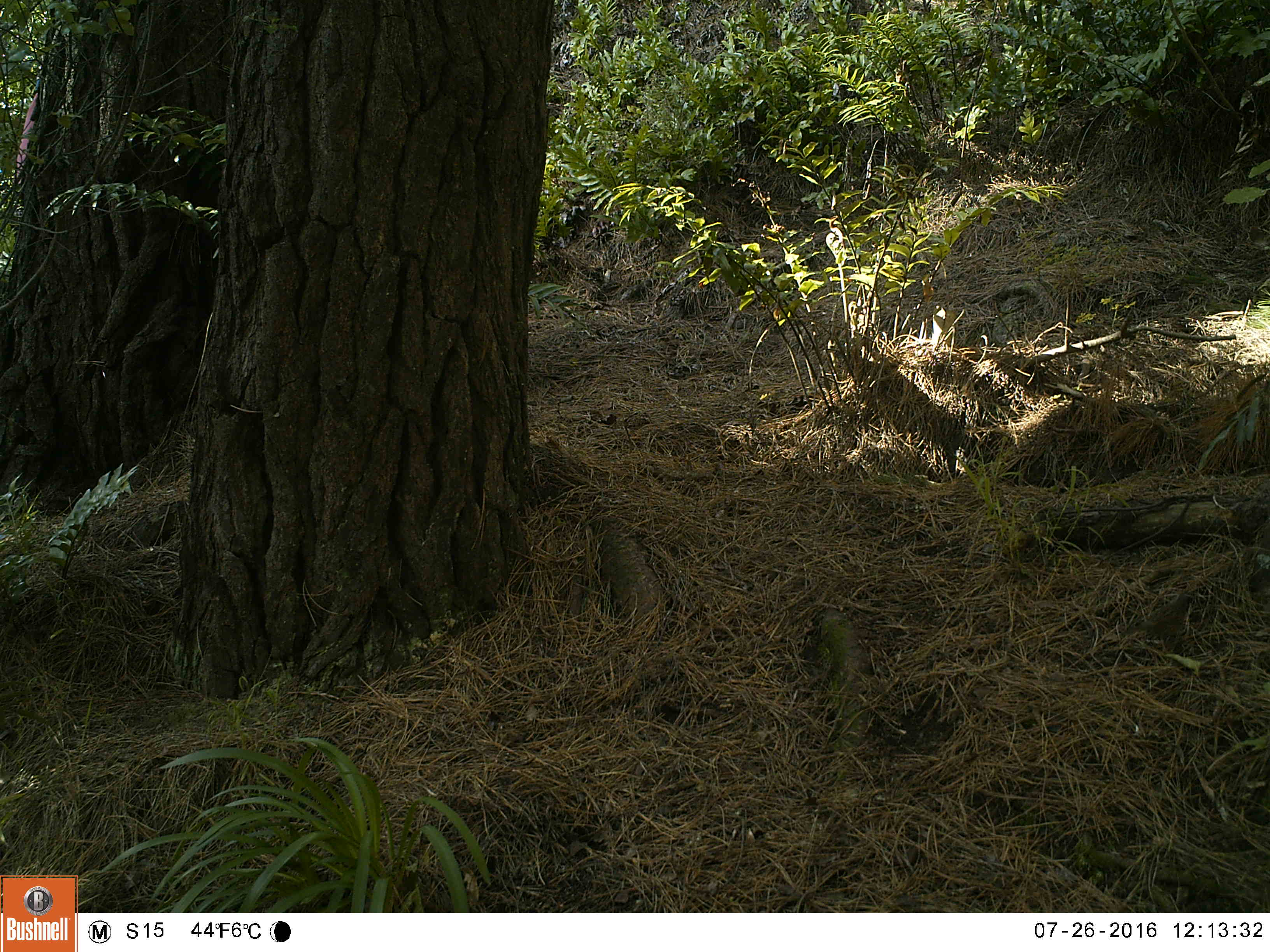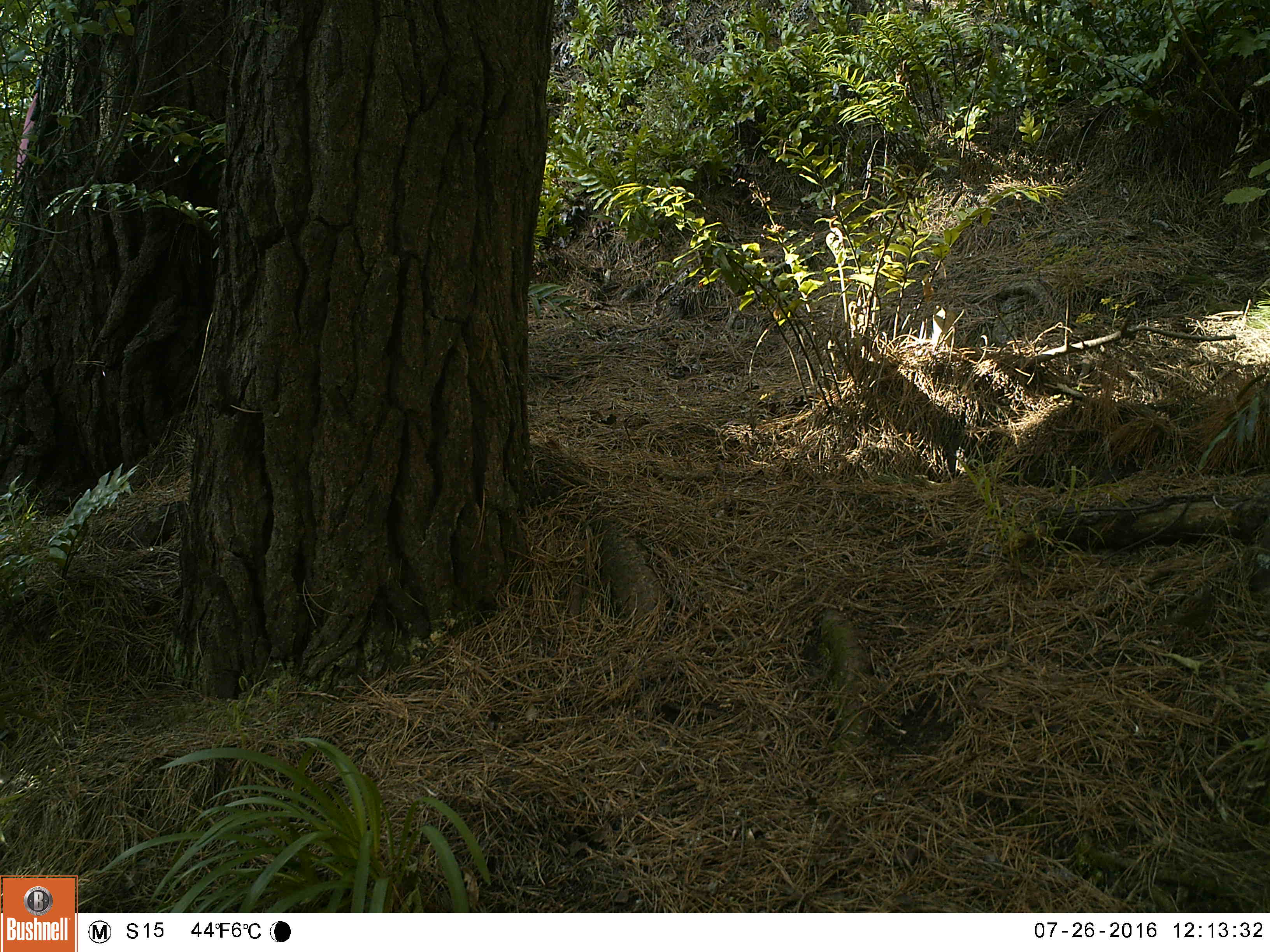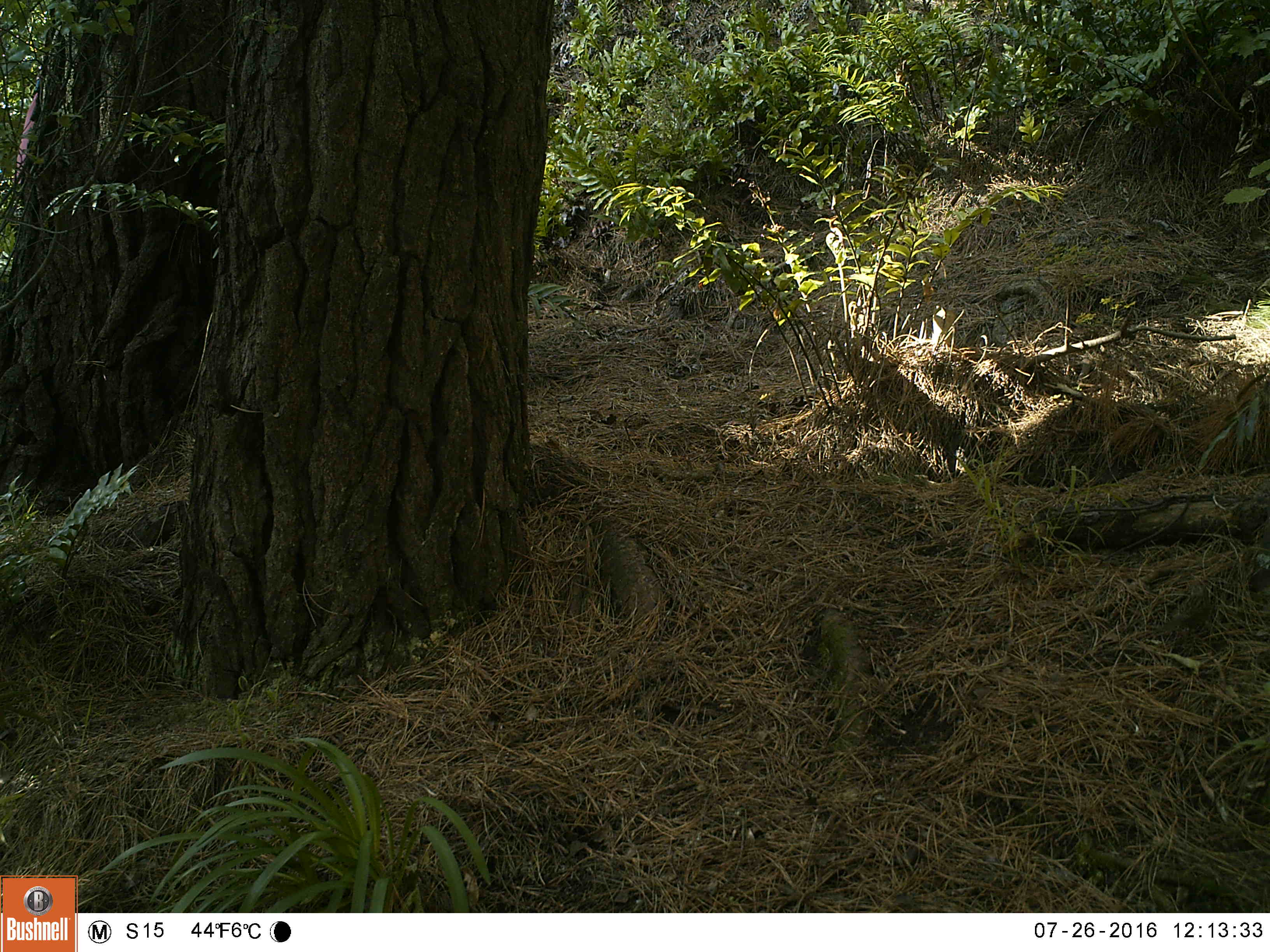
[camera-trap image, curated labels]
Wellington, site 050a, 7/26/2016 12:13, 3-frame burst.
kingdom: Animalia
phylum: Chordata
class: Aves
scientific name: Aves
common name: bird